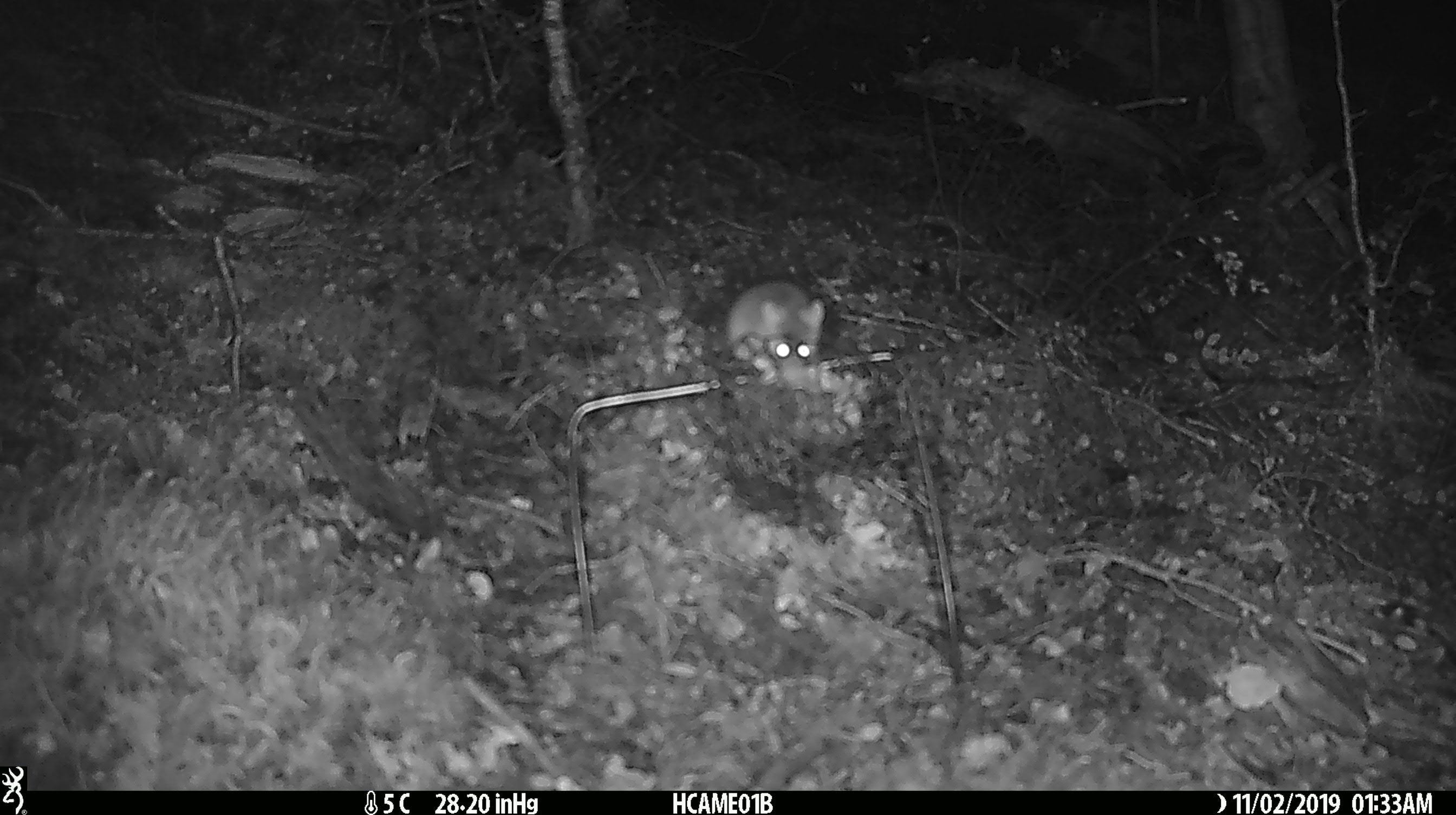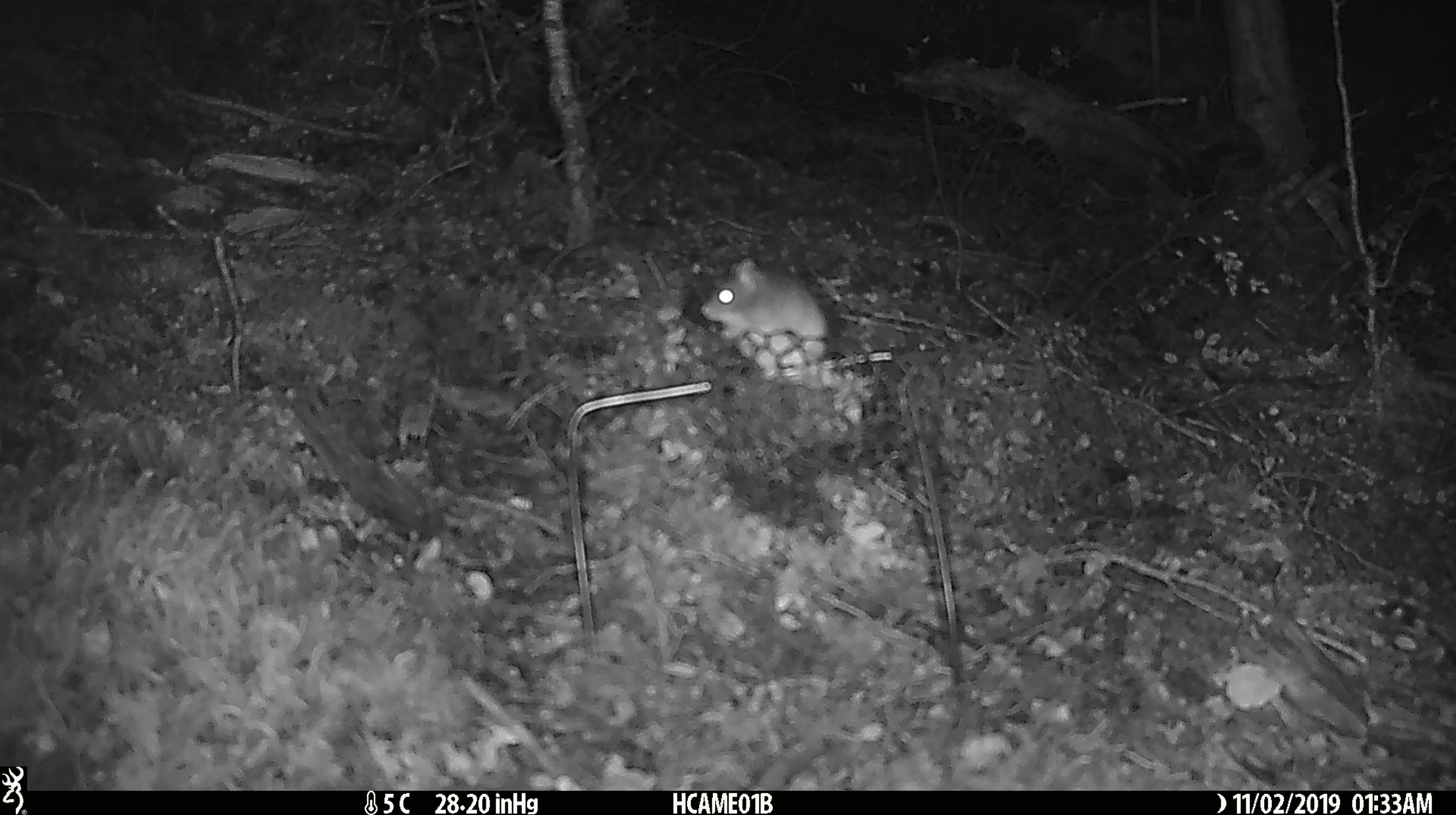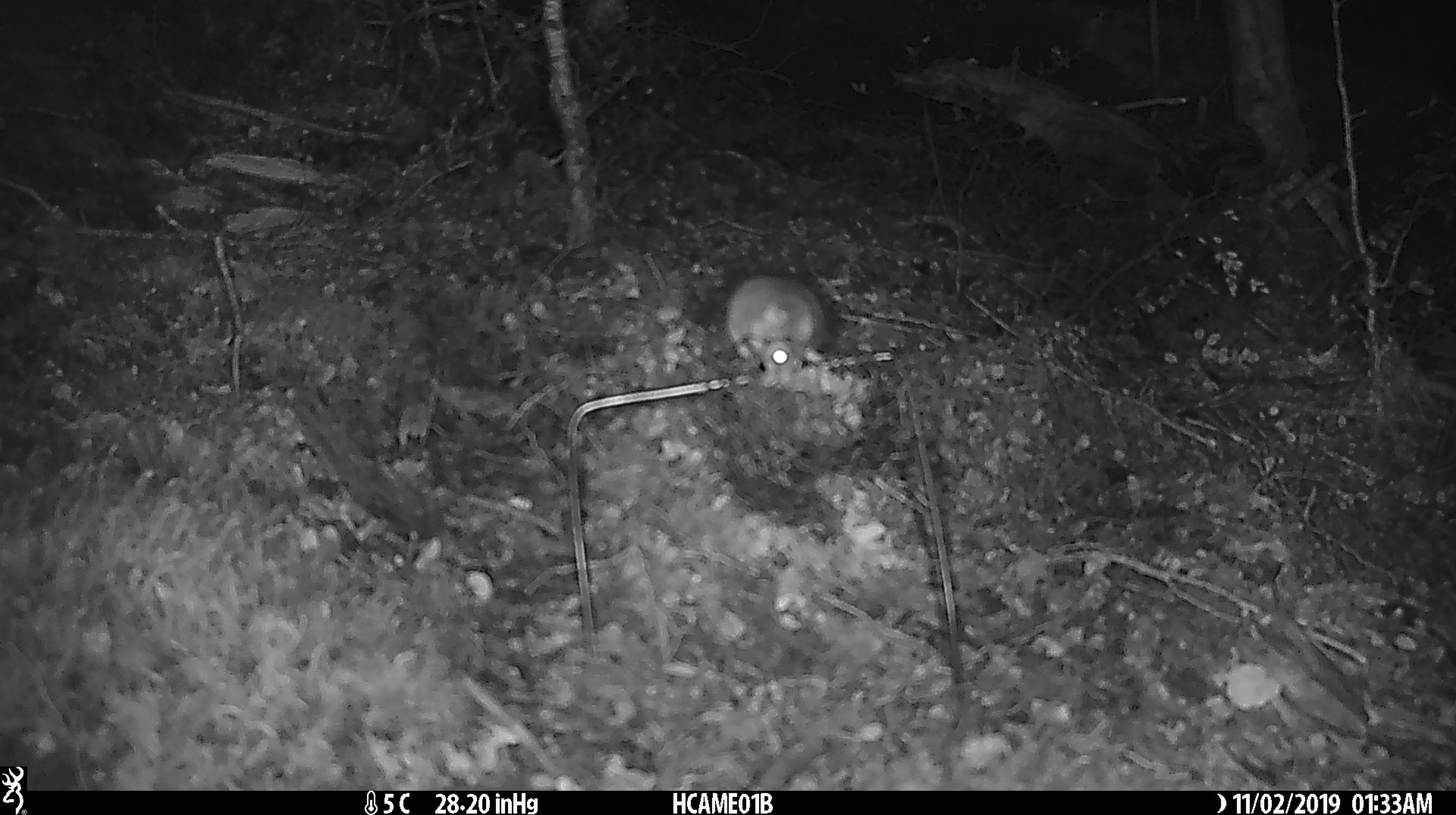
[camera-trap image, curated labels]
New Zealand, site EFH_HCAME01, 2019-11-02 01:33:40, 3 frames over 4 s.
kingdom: Animalia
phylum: Chordata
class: Mammalia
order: Rodentia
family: Muridae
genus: Mus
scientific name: Mus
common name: mouse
Mouse (Mus).